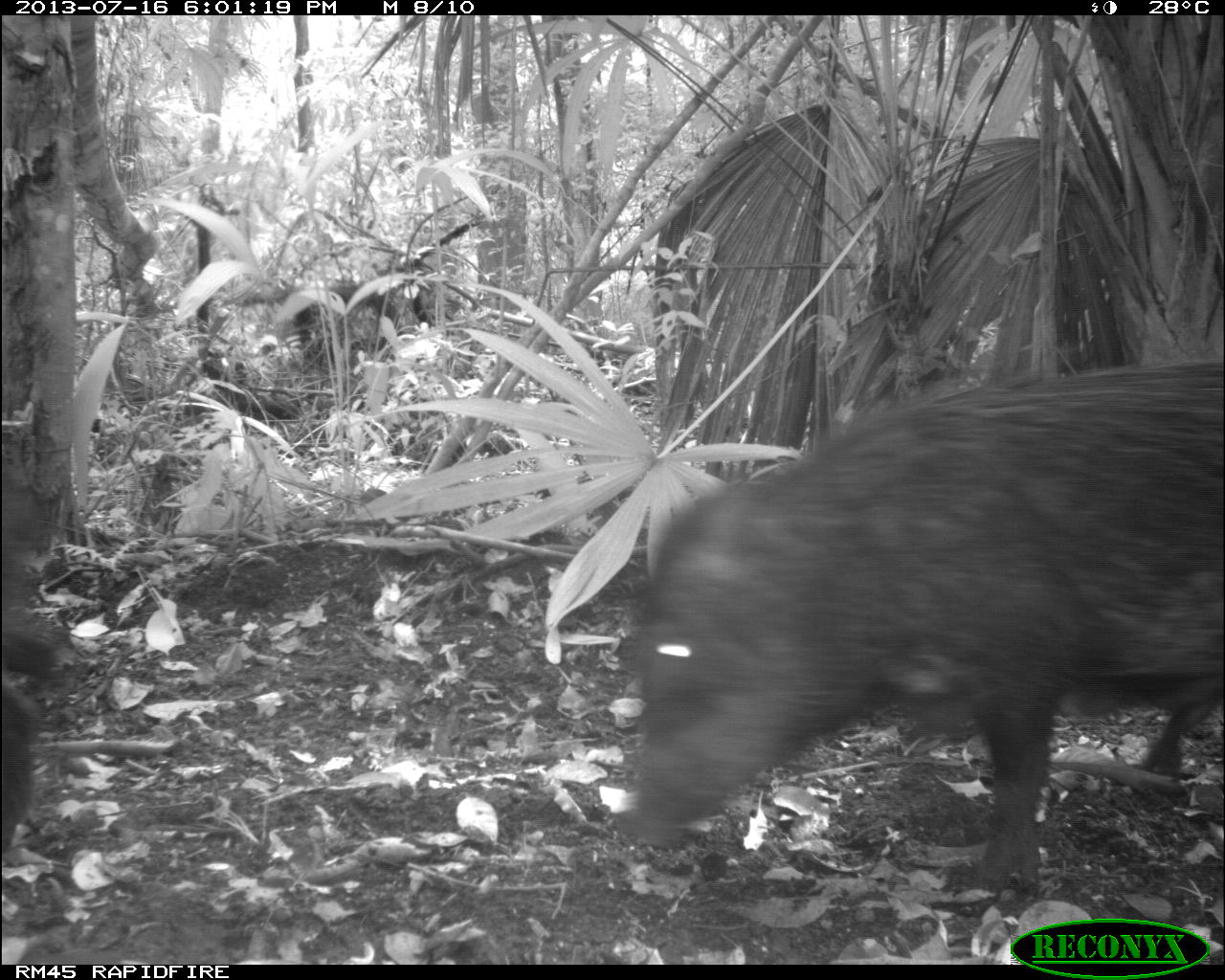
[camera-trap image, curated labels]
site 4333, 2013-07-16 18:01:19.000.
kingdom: Animalia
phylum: Chordata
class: Mammalia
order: Artiodactyla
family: Tayassuidae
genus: Tayassu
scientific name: Tayassu pecari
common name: white-lipped peccary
Tayassu pecari (white-lipped peccary), count 3.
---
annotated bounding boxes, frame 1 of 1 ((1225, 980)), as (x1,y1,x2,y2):
tayassu pecari: (619,356,1223,897); (0,627,53,856)